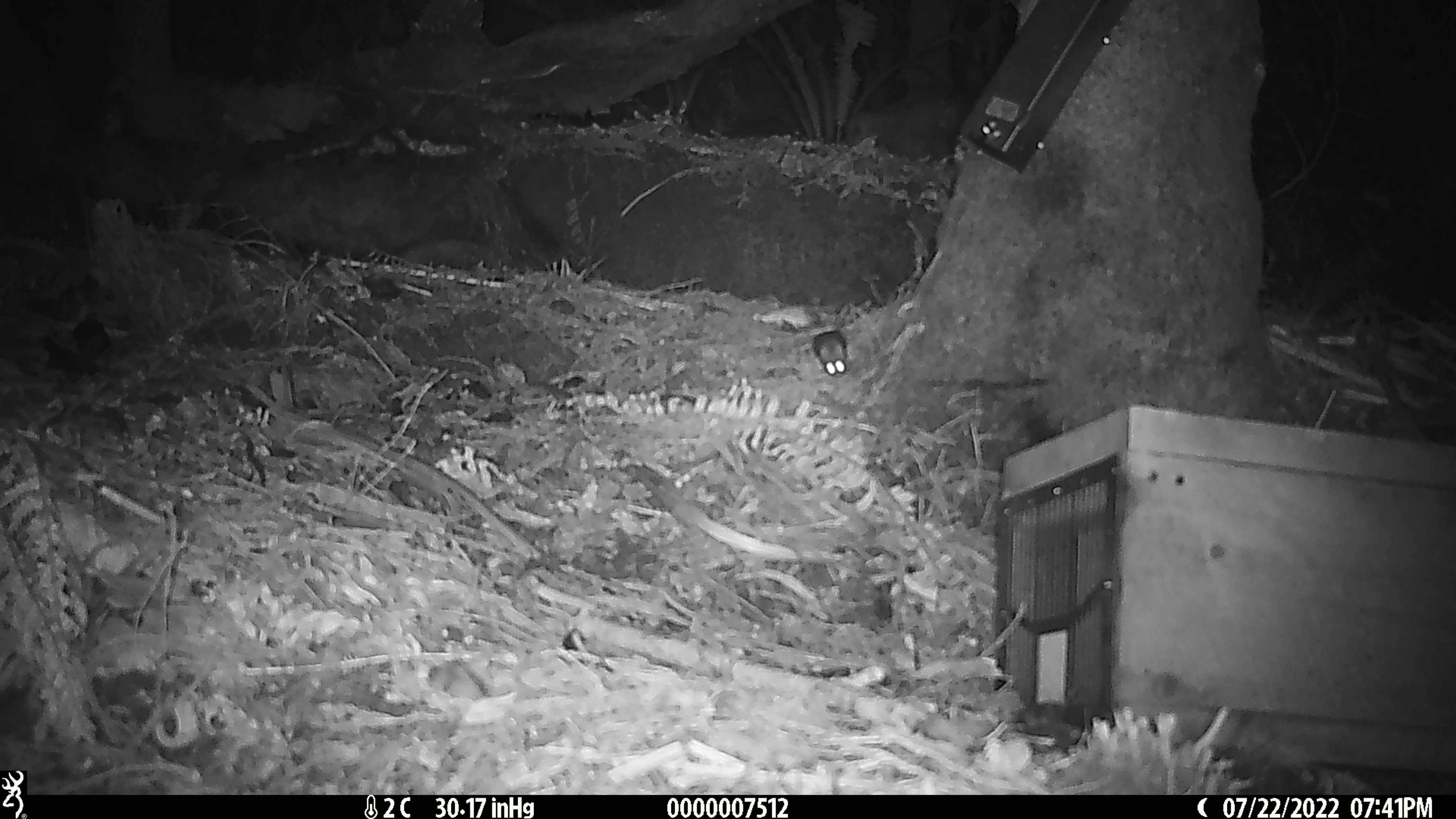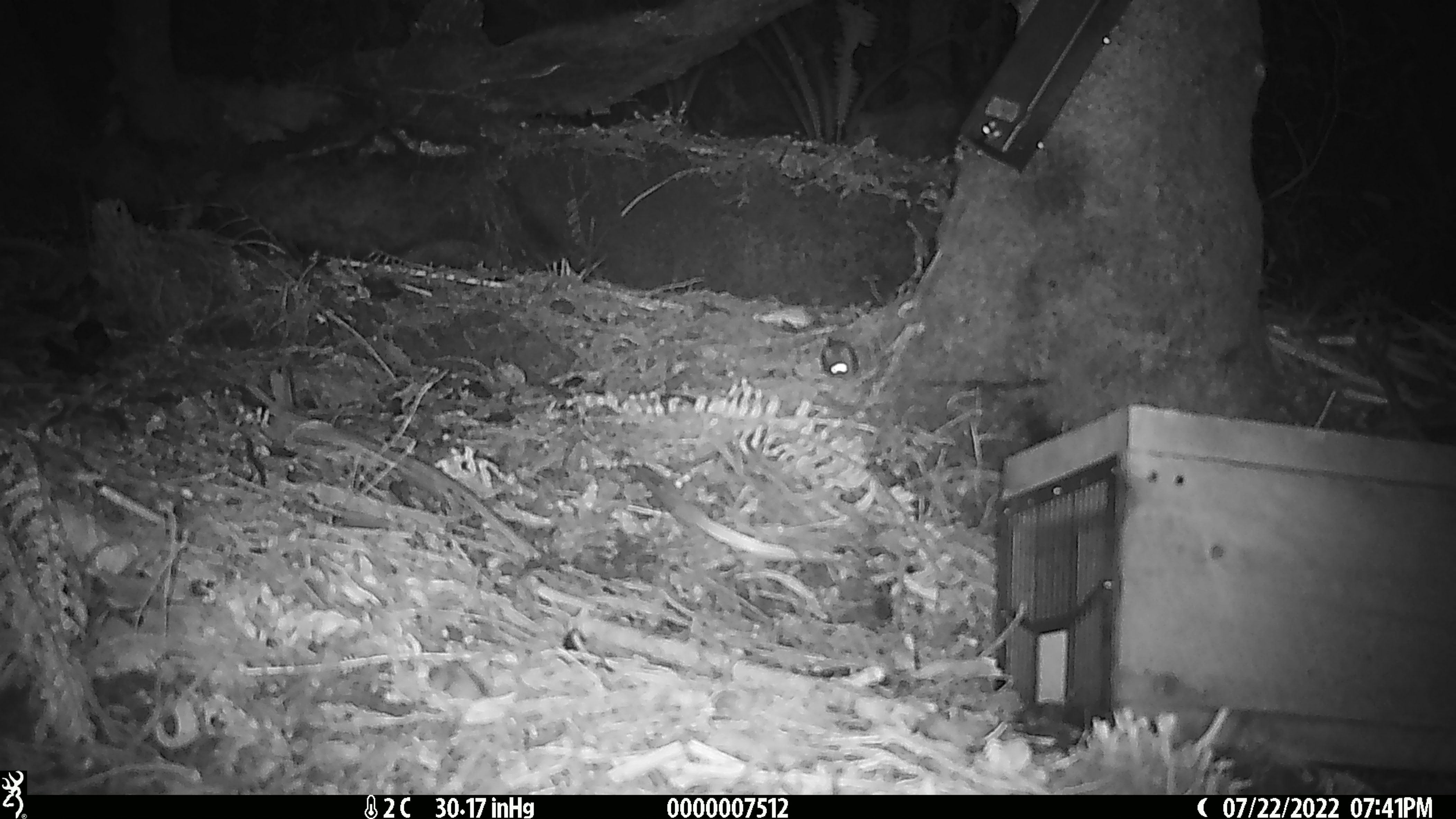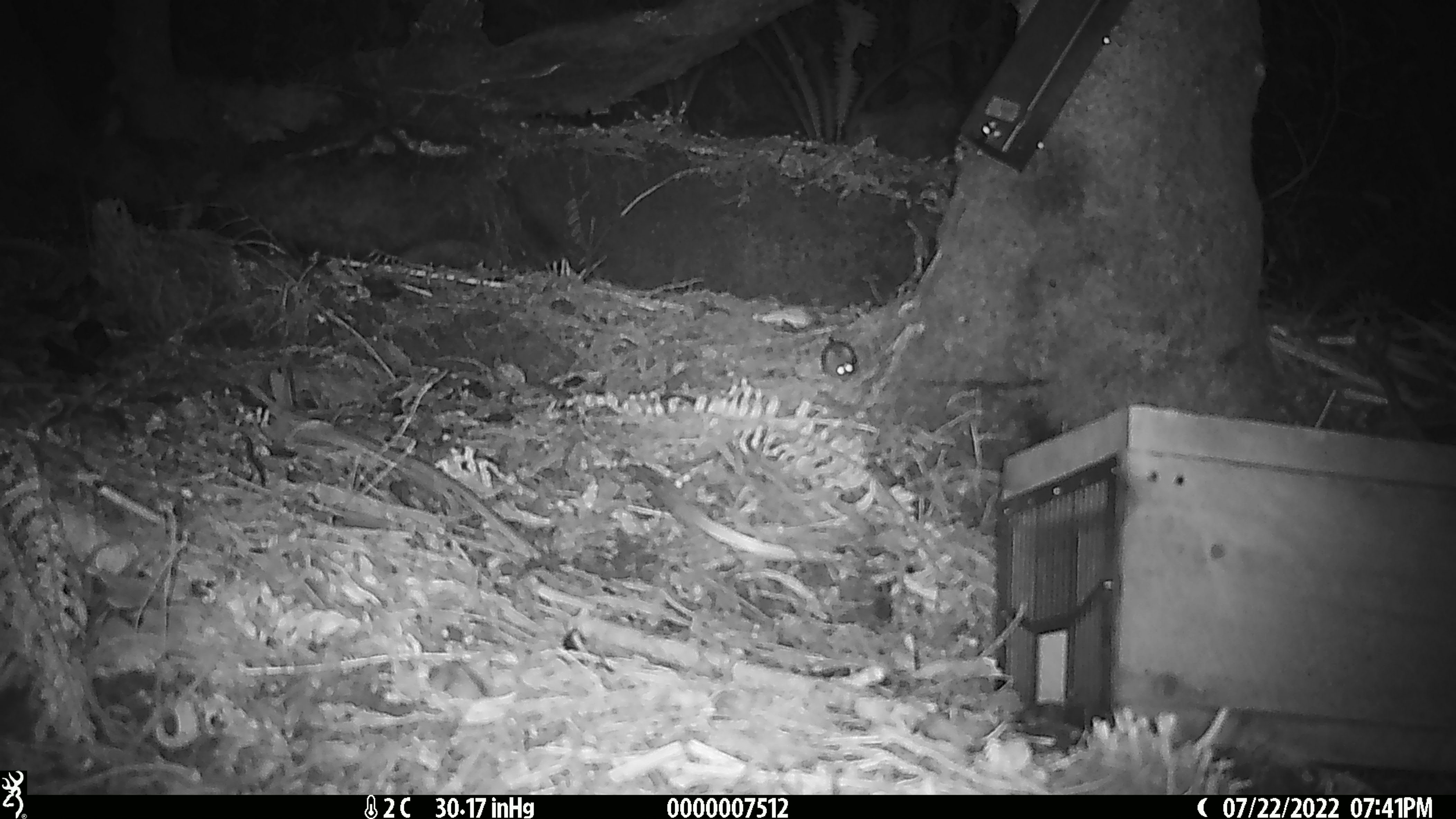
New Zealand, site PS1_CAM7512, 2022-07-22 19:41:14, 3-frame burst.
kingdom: Animalia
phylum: Chordata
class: Mammalia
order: Rodentia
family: Muridae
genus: Mus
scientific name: Mus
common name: mouse